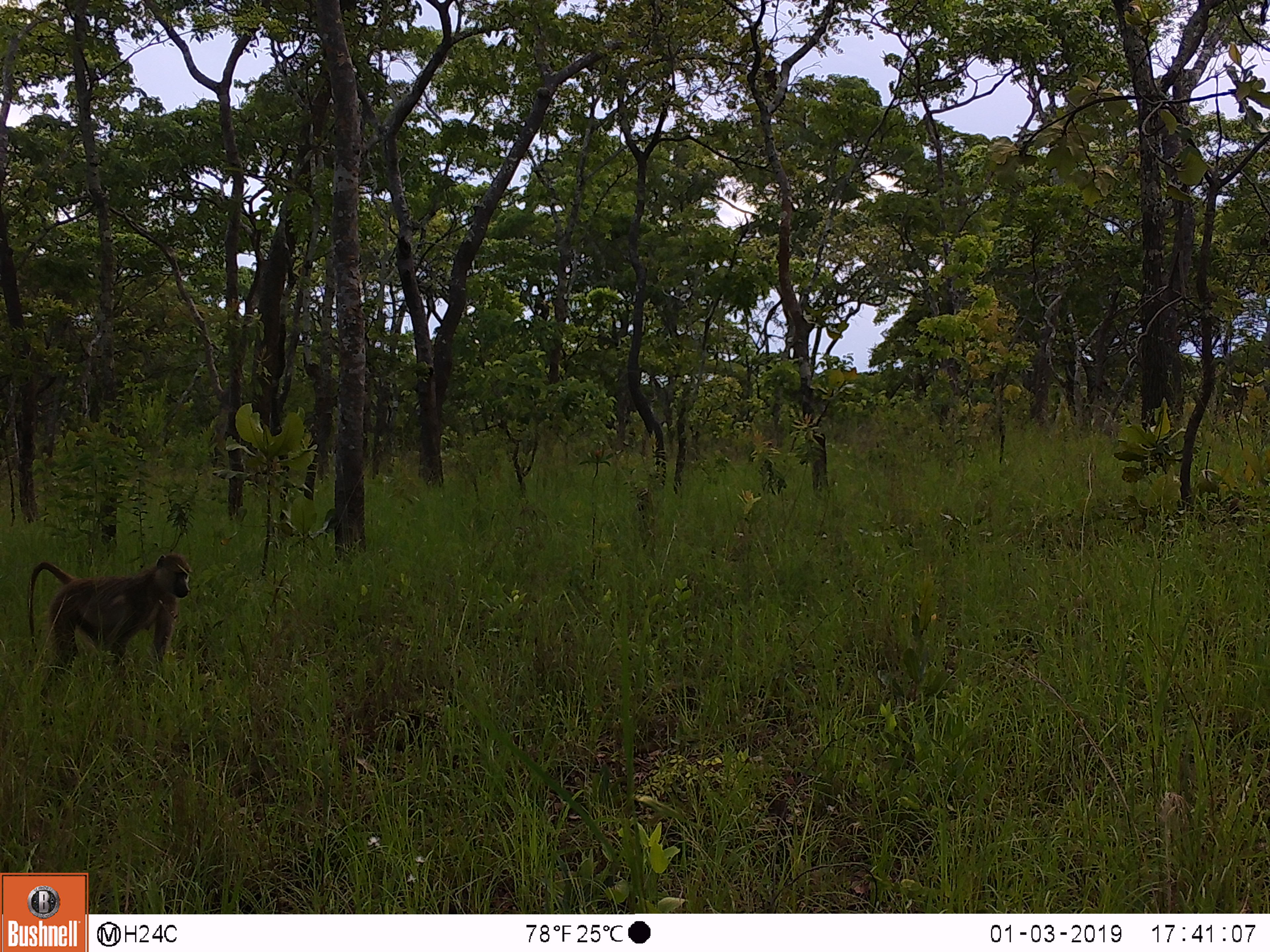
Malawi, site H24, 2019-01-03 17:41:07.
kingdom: Animalia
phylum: Chordata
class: Mammalia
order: Primates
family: Cercopithecidae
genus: Papio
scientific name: Papio cynocephalus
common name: yellow baboon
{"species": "yellow baboon (Papio cynocephalus)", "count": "1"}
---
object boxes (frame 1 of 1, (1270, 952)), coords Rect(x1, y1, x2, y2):
yellow baboon: Rect(22, 547, 192, 707)